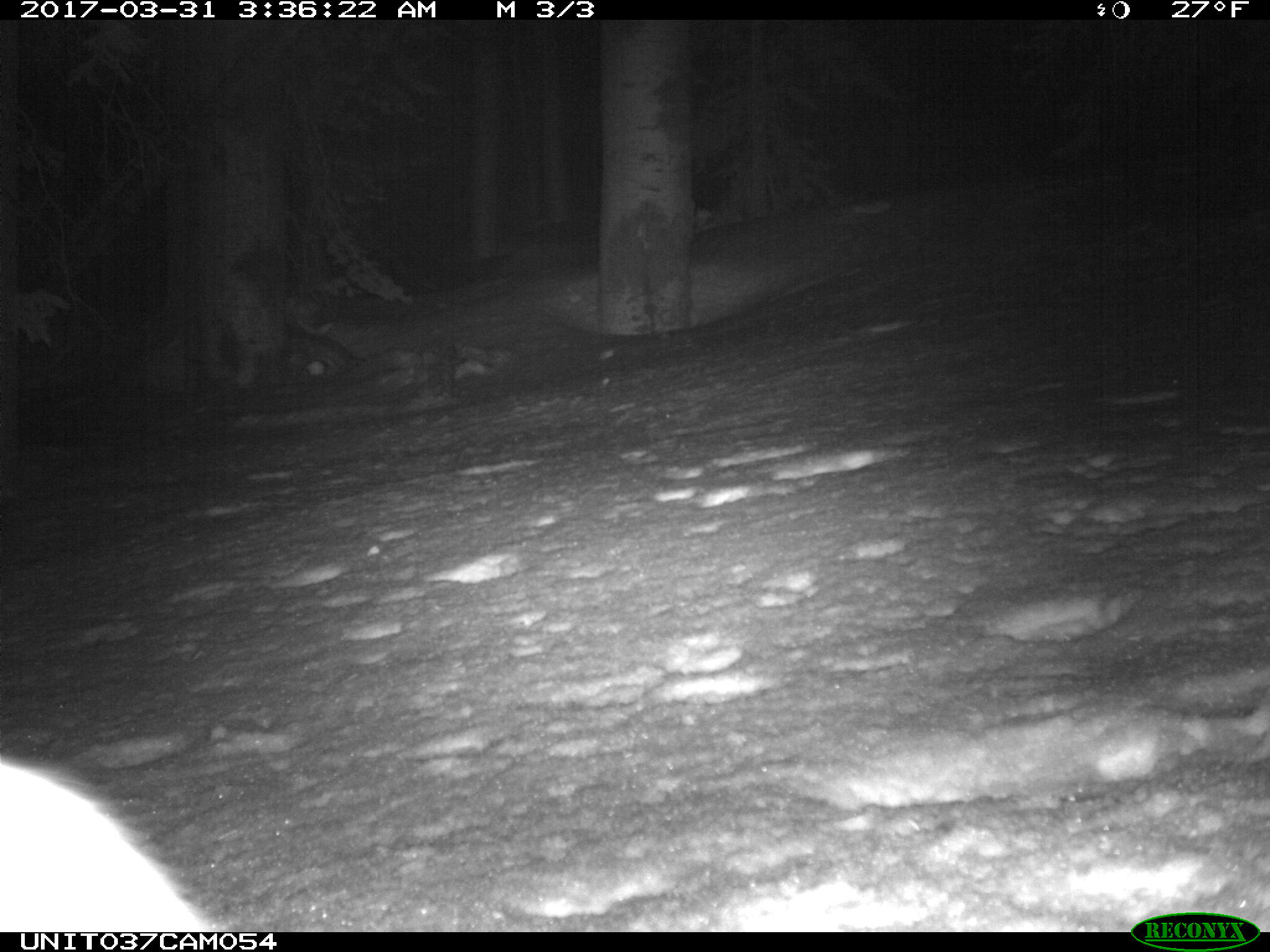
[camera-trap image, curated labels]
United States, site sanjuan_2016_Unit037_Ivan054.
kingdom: Animalia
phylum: Chordata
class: Mammalia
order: Lagomorpha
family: Leporidae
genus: Lepus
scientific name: Lepus americanus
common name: snowshoe hare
Lepus americanus (snowshoe hare).